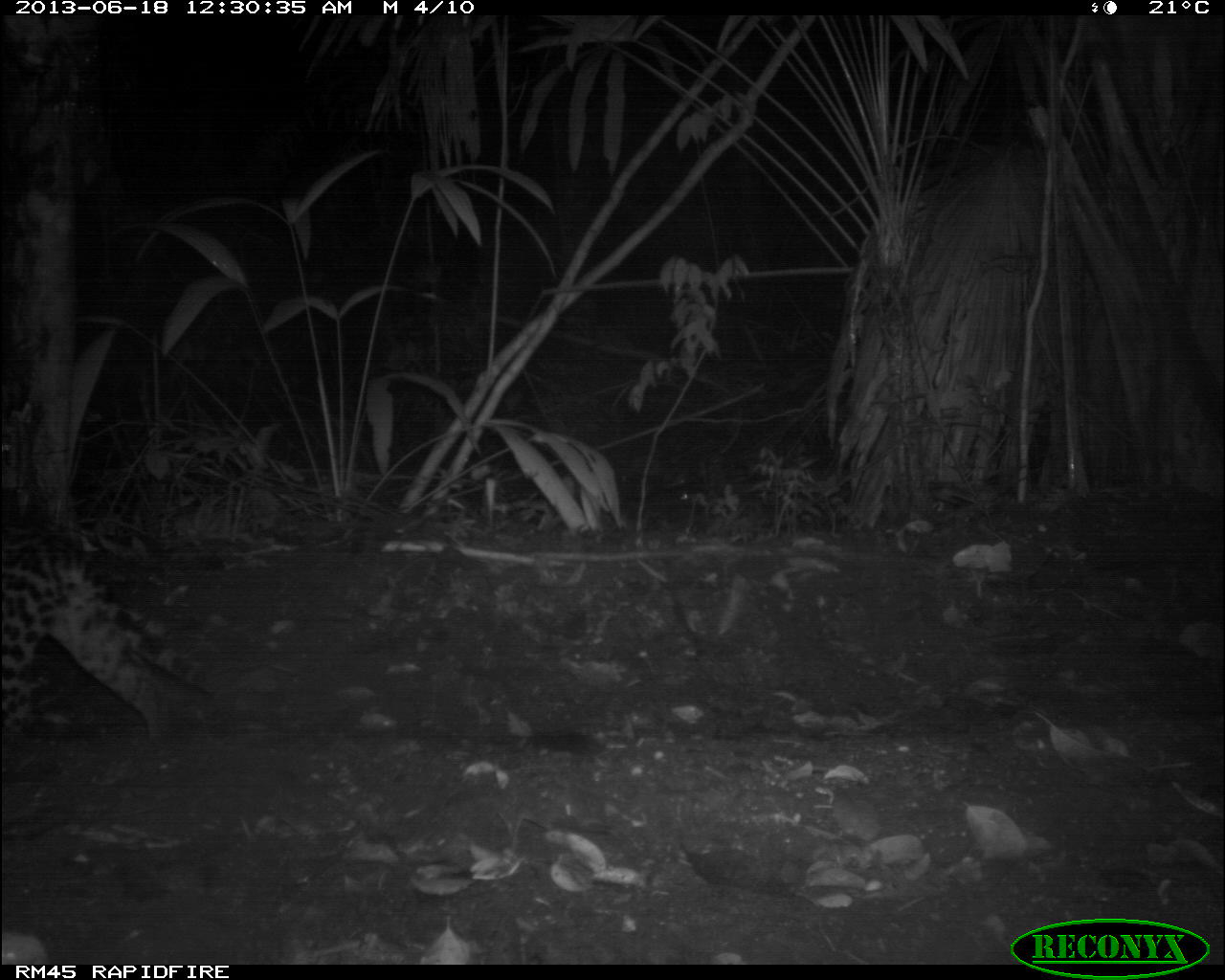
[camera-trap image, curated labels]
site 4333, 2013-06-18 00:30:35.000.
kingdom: Animalia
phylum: Chordata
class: Mammalia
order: Carnivora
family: Felidae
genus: Leopardus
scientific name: Leopardus pardalis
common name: ocelot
Leopardus pardalis (ocelot), count 1, sex female.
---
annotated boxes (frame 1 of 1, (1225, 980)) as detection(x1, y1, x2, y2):
leopardus pardalis: detection(1, 529, 216, 737)